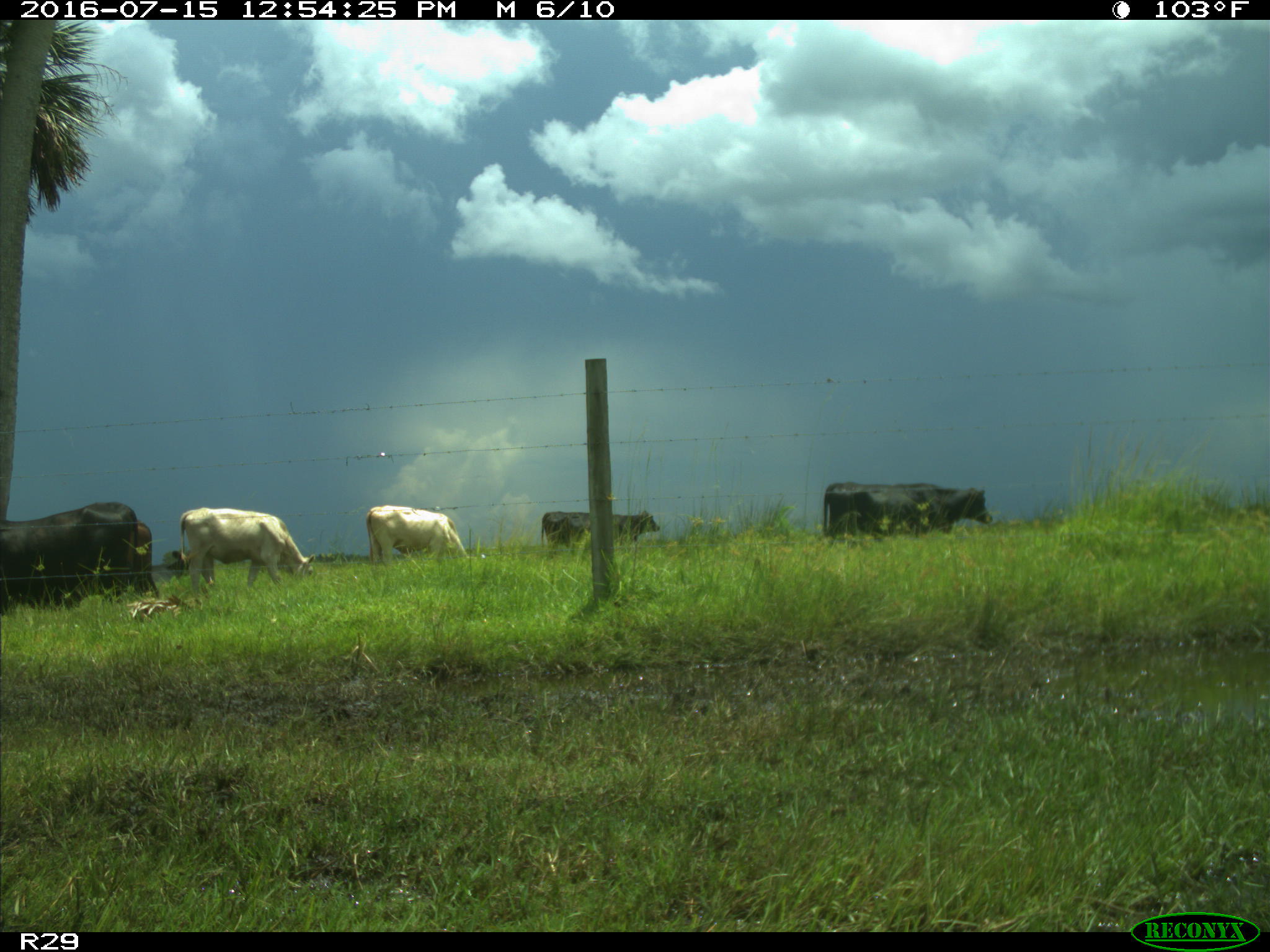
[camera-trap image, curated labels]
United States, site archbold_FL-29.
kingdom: Animalia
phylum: Chordata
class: Mammalia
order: Artiodactyla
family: Bovidae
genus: Bos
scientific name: Bos taurus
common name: domestic cow